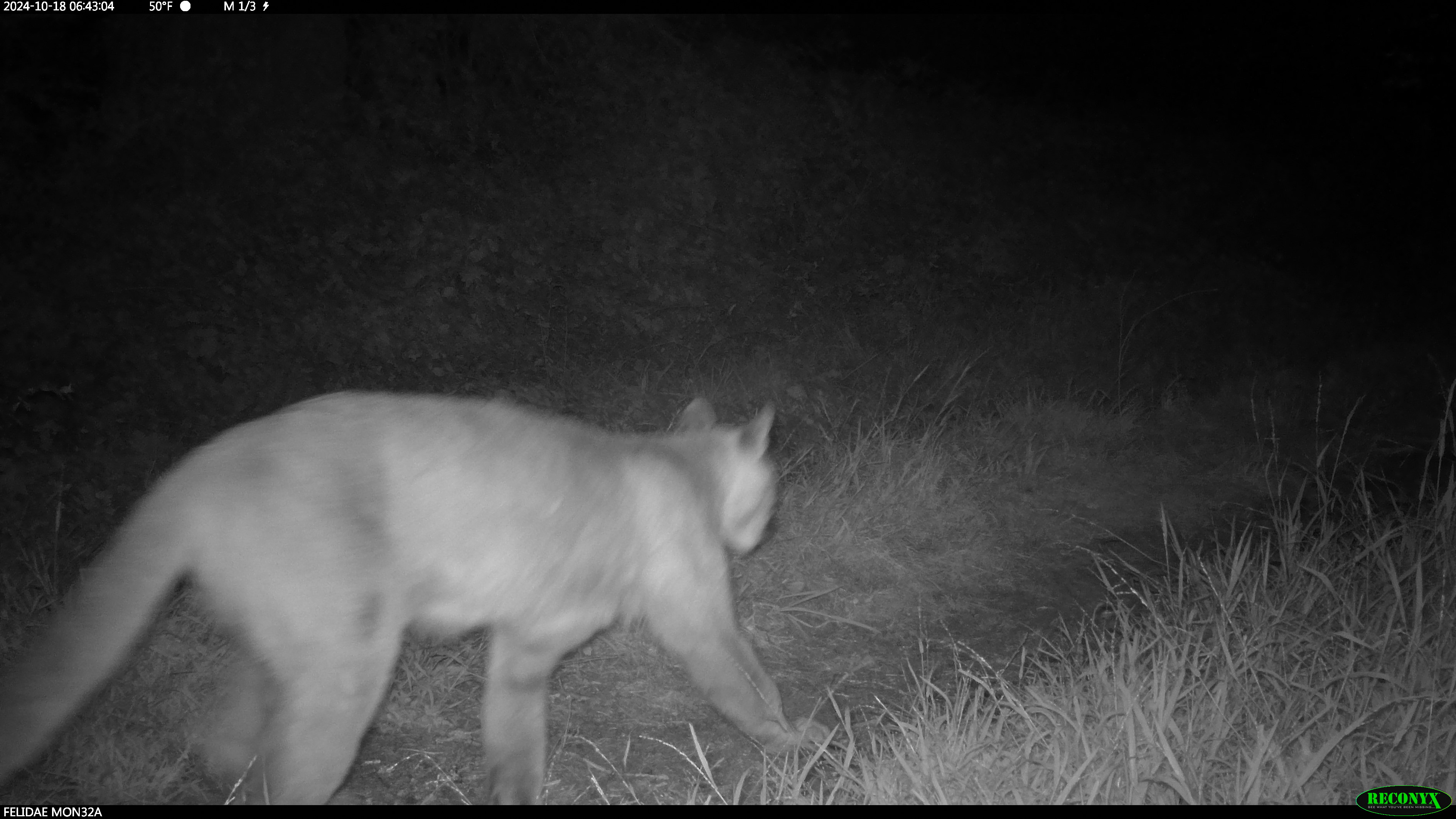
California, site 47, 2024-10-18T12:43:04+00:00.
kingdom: Animalia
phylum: Chordata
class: Mammalia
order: Carnivora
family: Felidae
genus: Puma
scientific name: Puma concolor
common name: puma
Puma (Puma concolor).